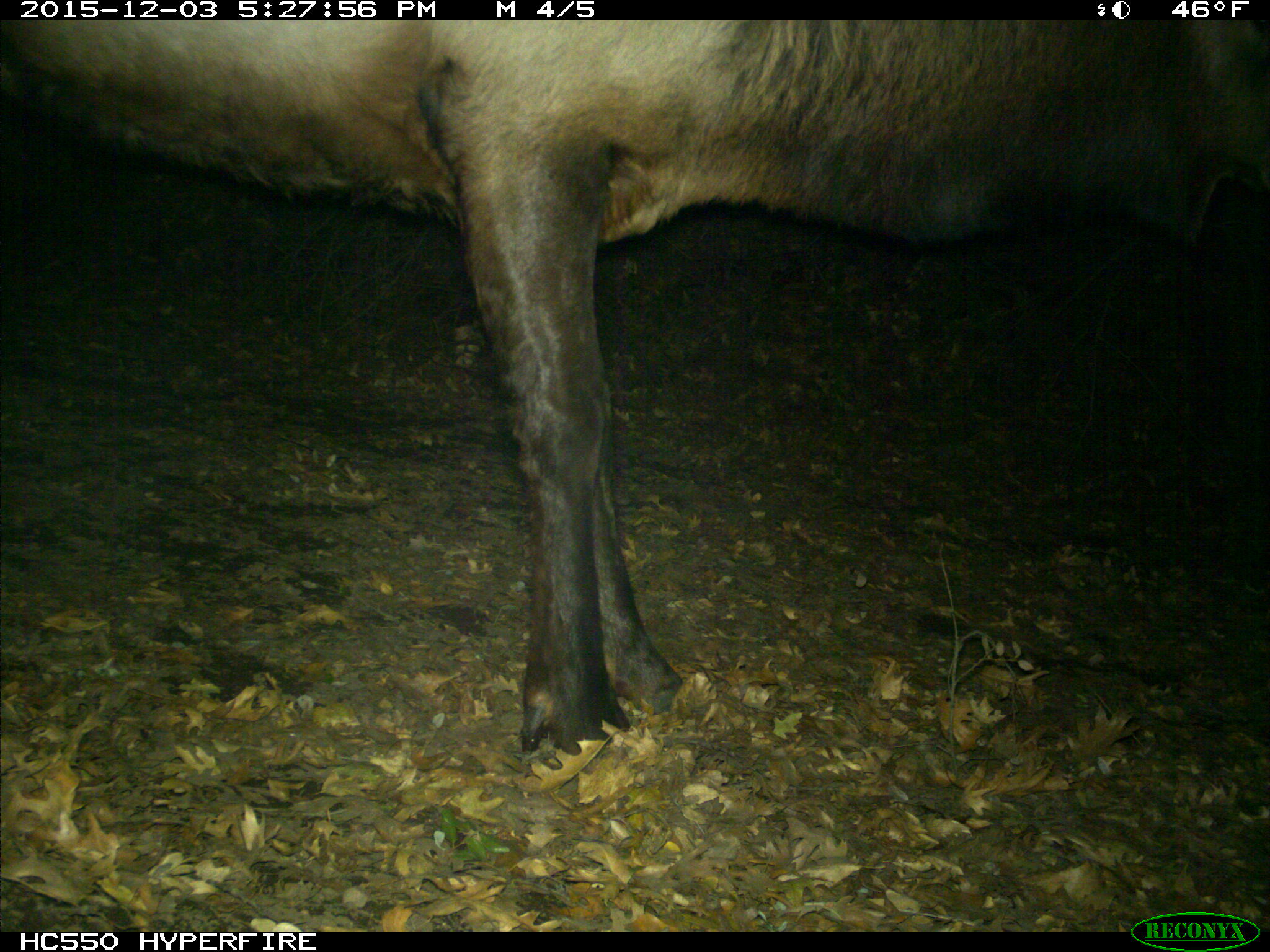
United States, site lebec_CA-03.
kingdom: Animalia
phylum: Chordata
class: Mammalia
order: Artiodactyla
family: Cervidae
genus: Cervus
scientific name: Cervus canadensis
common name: elk